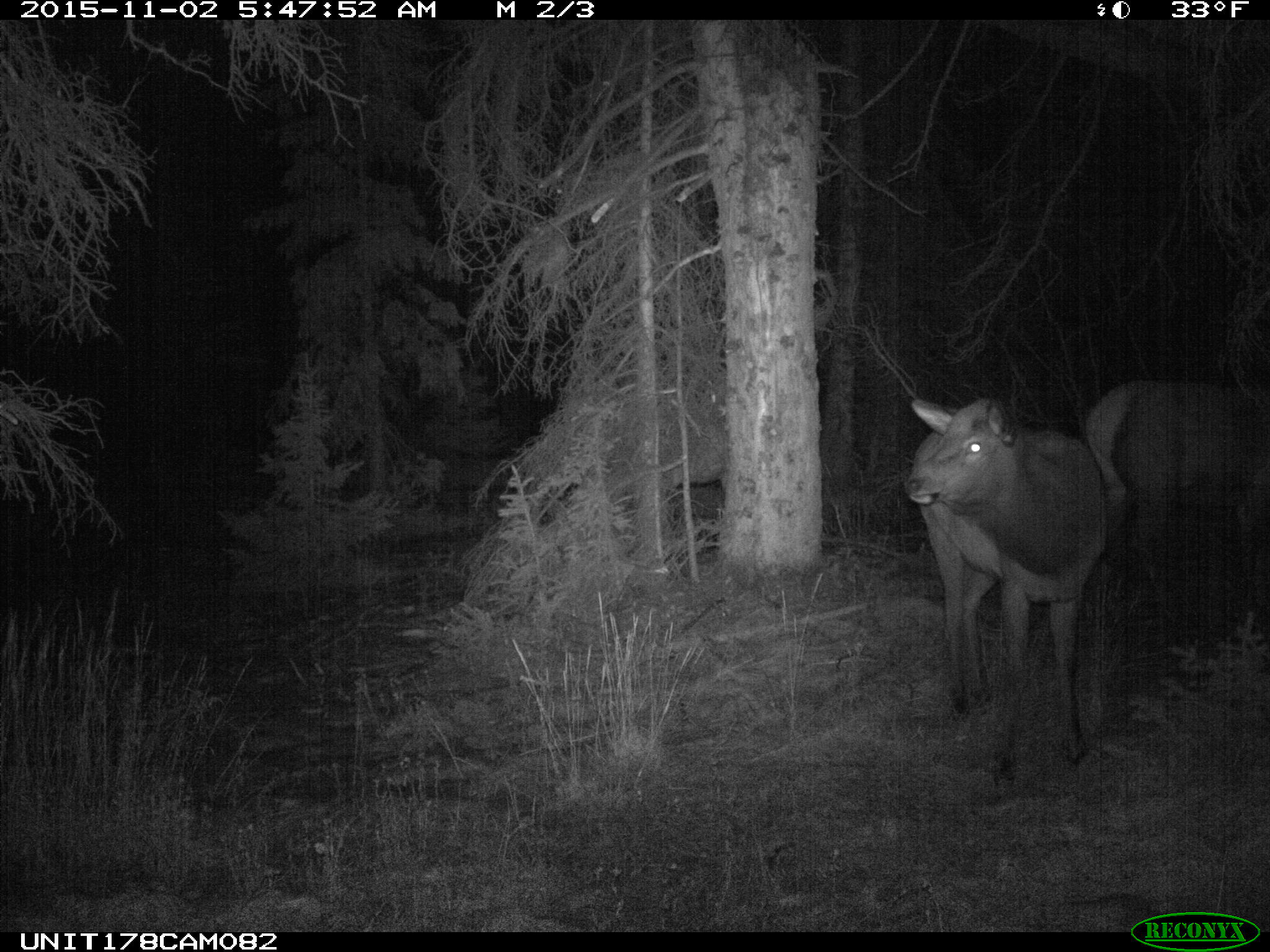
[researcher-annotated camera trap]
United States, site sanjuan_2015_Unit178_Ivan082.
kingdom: Animalia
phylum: Chordata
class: Mammalia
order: Artiodactyla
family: Cervidae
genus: Cervus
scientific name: Cervus elaphus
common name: red deer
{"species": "Cervus elaphus (red deer)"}